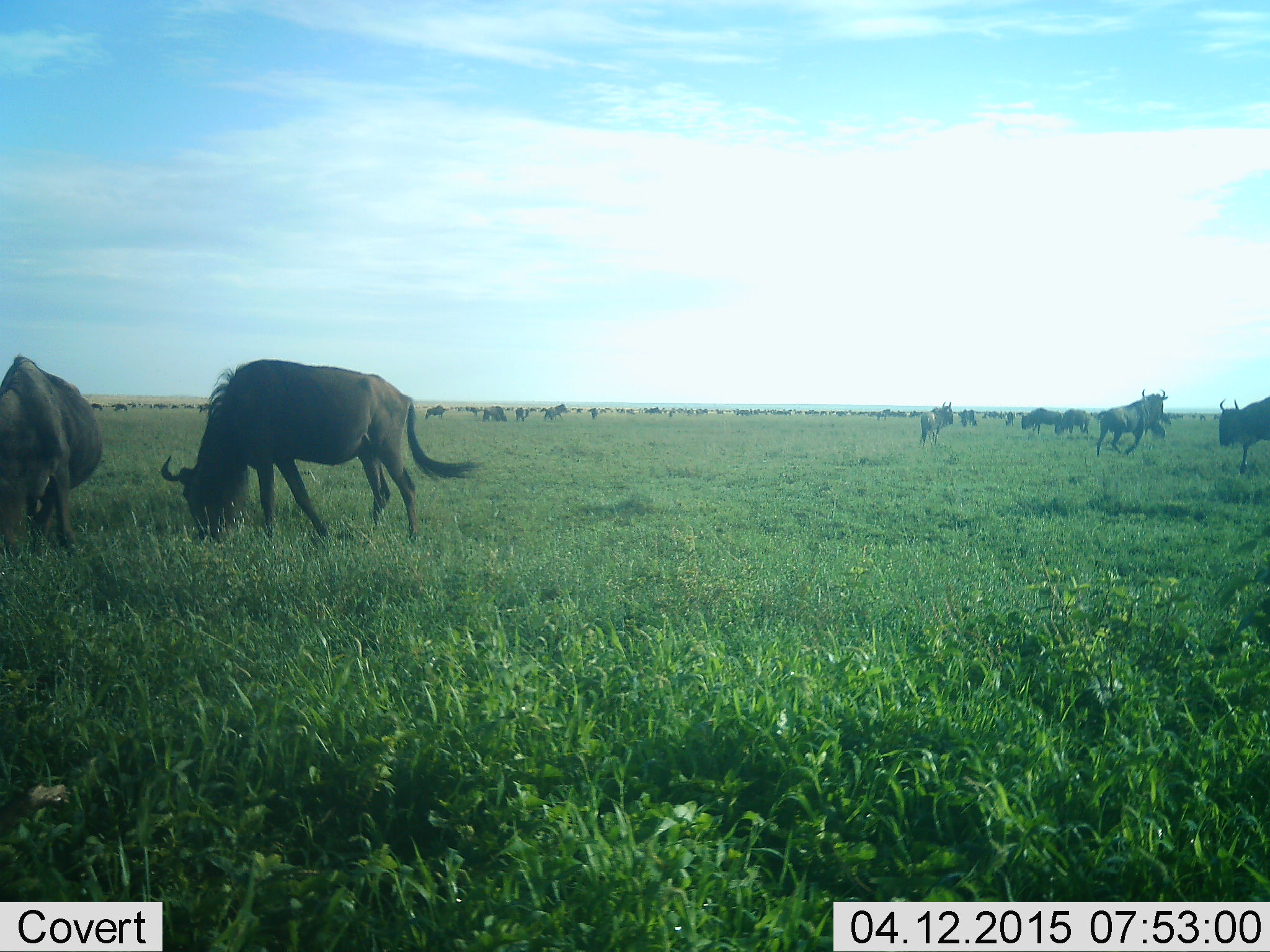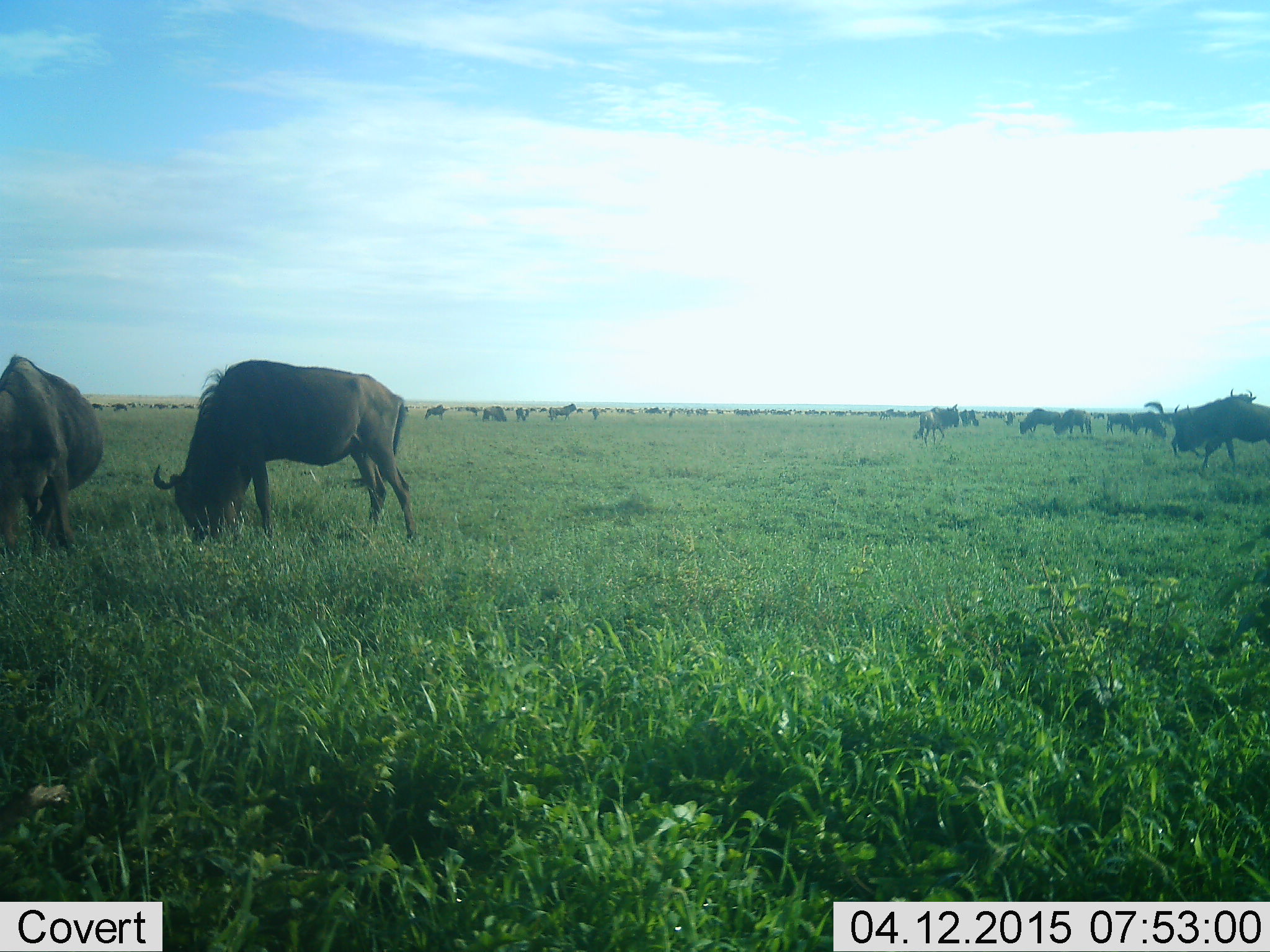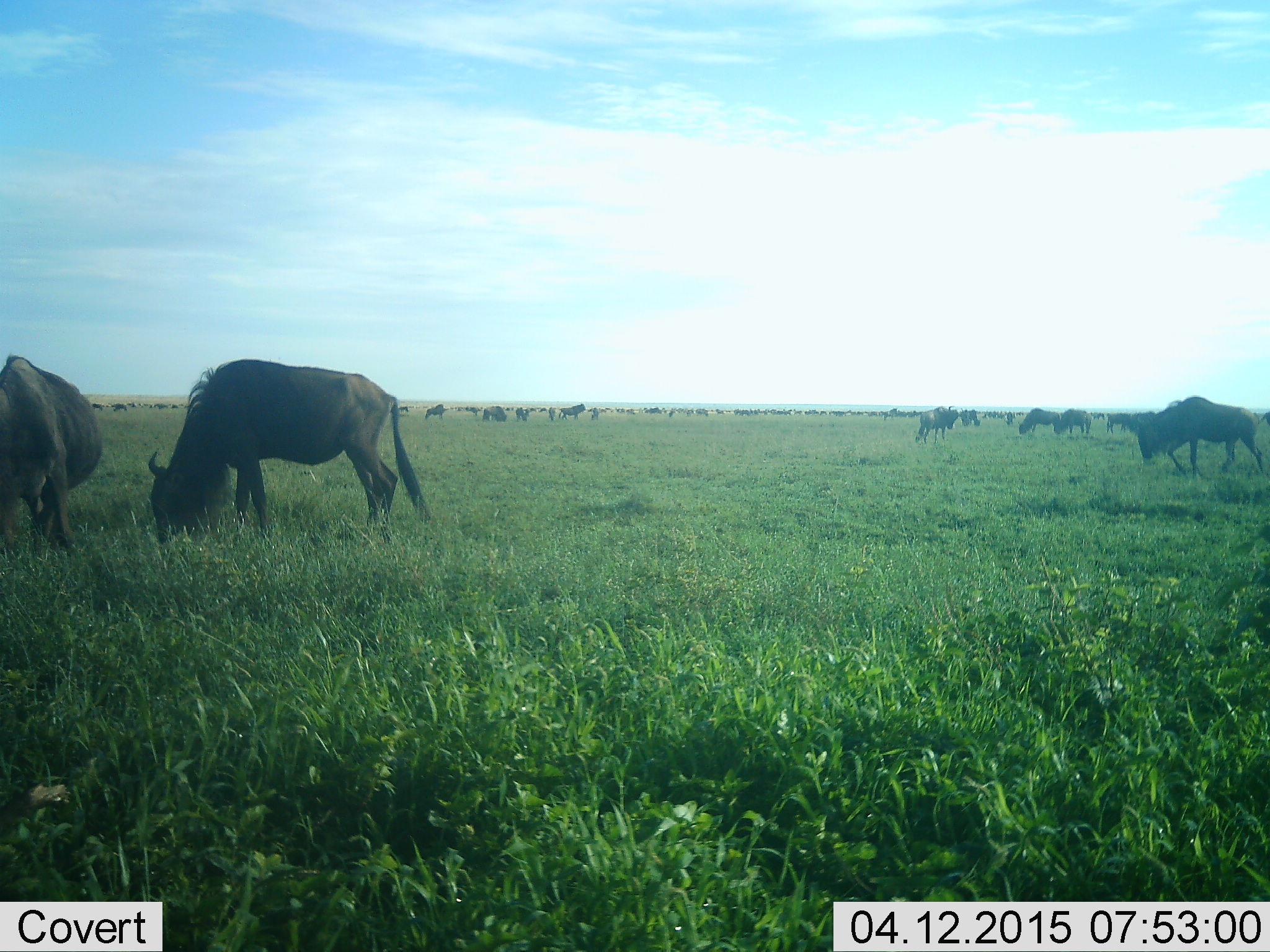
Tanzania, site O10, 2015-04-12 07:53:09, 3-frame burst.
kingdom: Animalia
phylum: Chordata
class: Mammalia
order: Artiodactyla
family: Bovidae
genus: Connochaetes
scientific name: Connochaetes taurinus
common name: blue wildebeest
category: wildebeest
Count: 11-50.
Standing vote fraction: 50%.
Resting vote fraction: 10%.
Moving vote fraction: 70%.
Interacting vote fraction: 10%.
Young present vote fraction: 10%.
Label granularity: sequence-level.